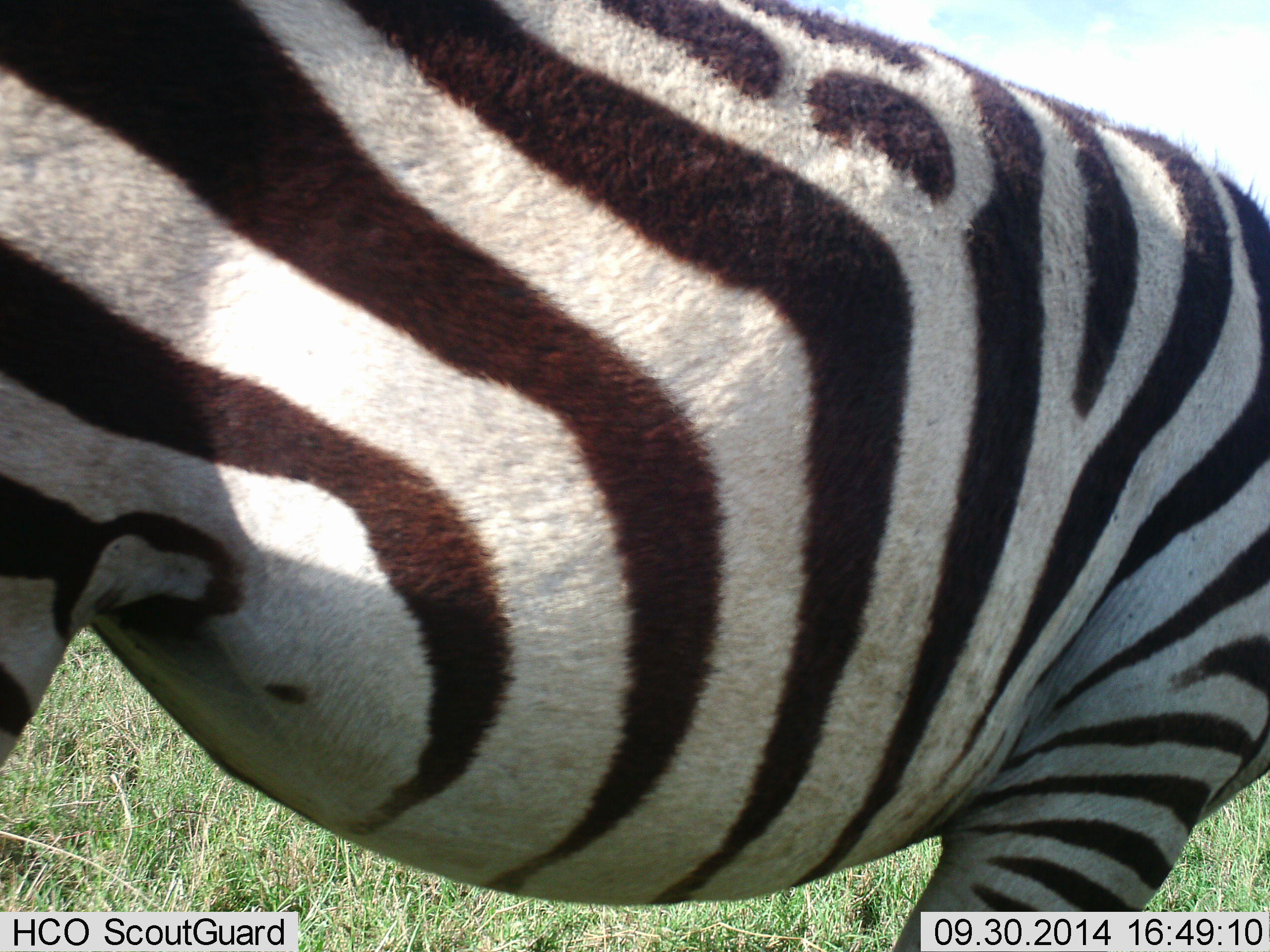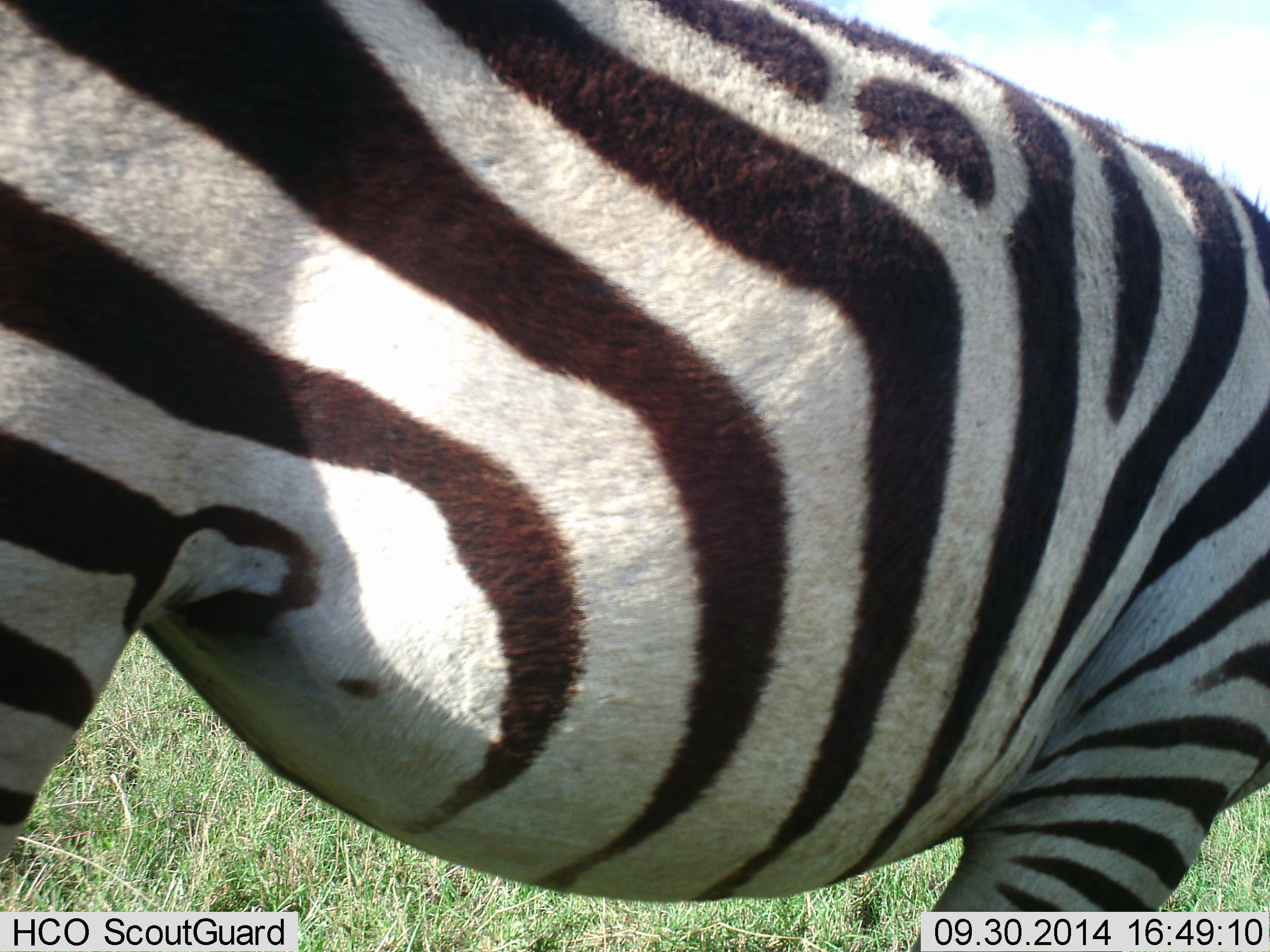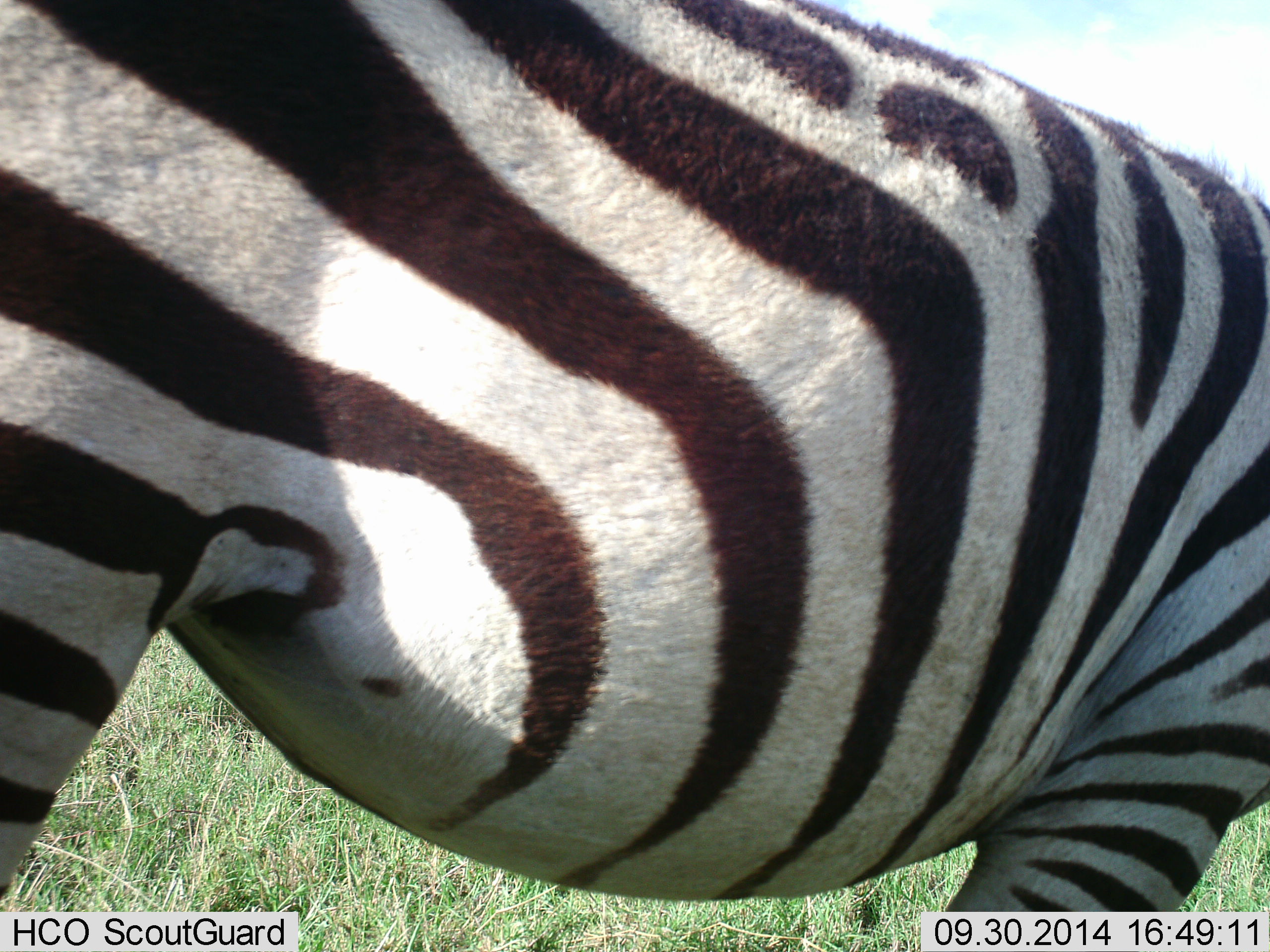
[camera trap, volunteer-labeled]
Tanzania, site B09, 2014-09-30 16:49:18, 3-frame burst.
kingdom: Animalia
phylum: Chordata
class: Mammalia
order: Perissodactyla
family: Equidae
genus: Equus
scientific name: Equus quagga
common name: plains zebra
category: zebra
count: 1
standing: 70%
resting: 0%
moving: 20%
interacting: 0%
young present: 0%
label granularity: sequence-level